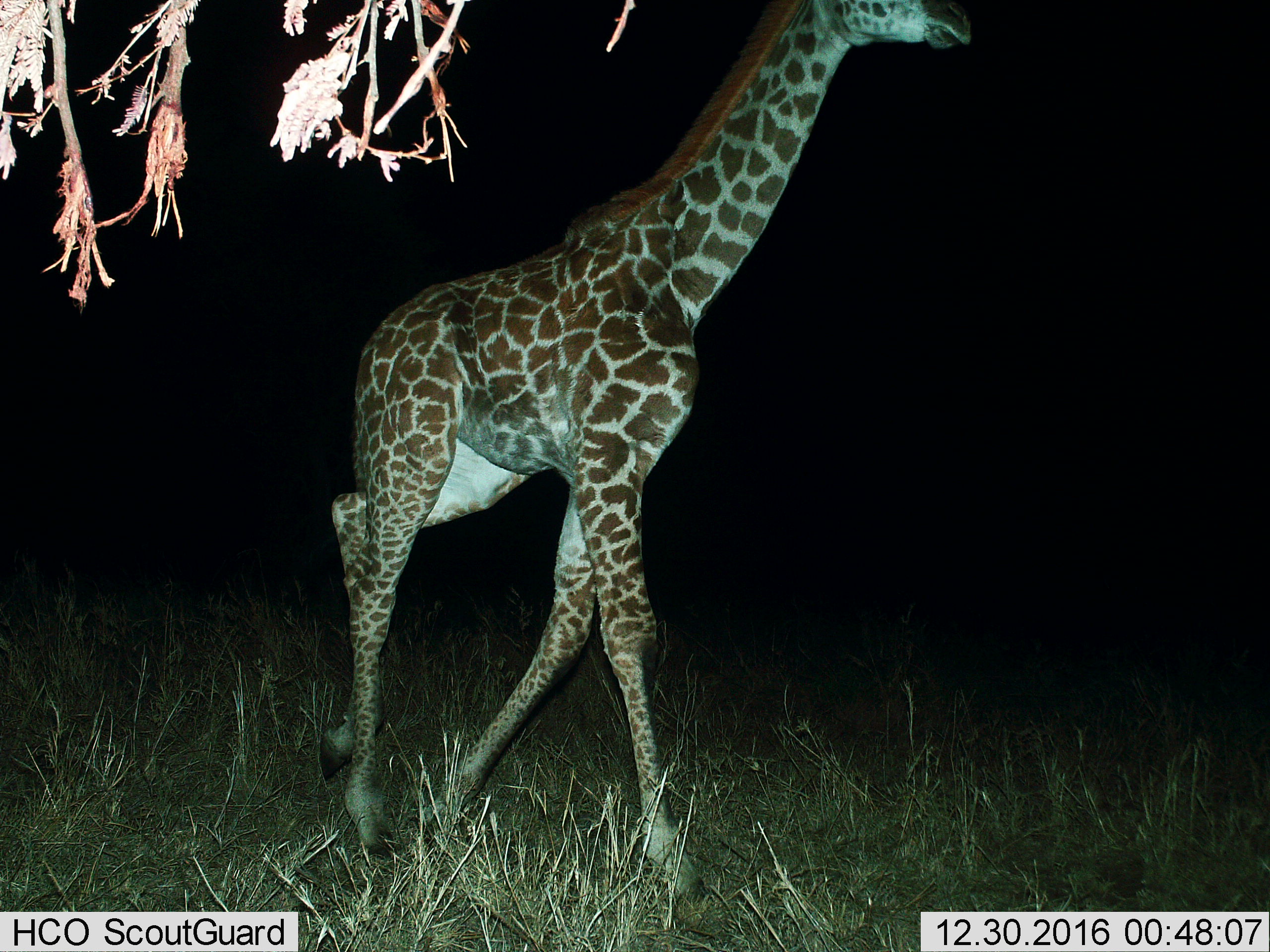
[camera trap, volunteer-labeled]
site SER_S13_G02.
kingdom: Animalia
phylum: Chordata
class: Mammalia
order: Artiodactyla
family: Giraffidae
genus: Giraffa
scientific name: Giraffa camelopardalis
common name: giraffe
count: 1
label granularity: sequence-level